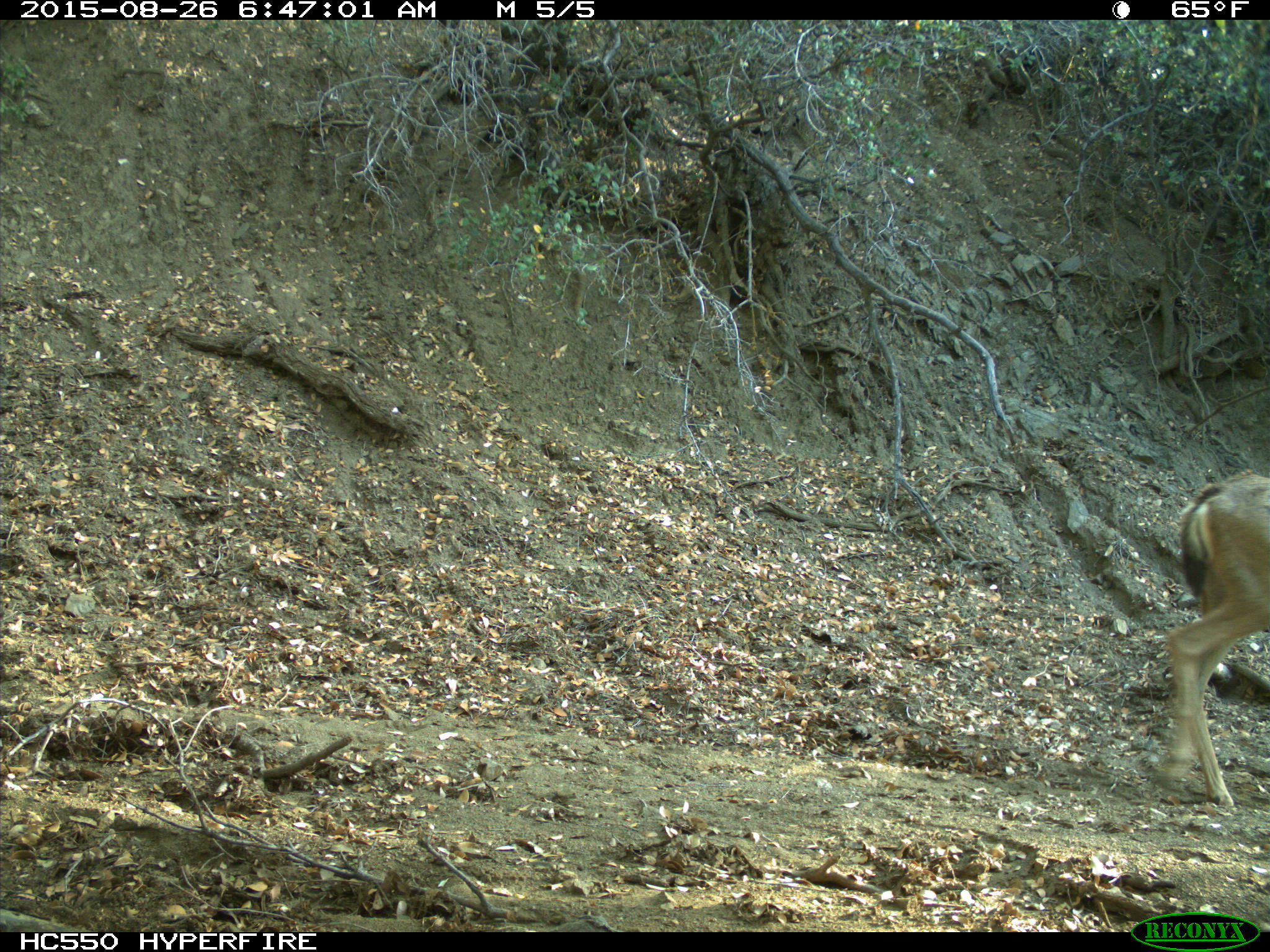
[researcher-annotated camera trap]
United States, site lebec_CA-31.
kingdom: Animalia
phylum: Chordata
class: Mammalia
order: Artiodactyla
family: Cervidae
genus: Odocoileus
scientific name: Odocoileus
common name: deer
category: unidentified deer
Unidentified deer (deer) (Odocoileus).